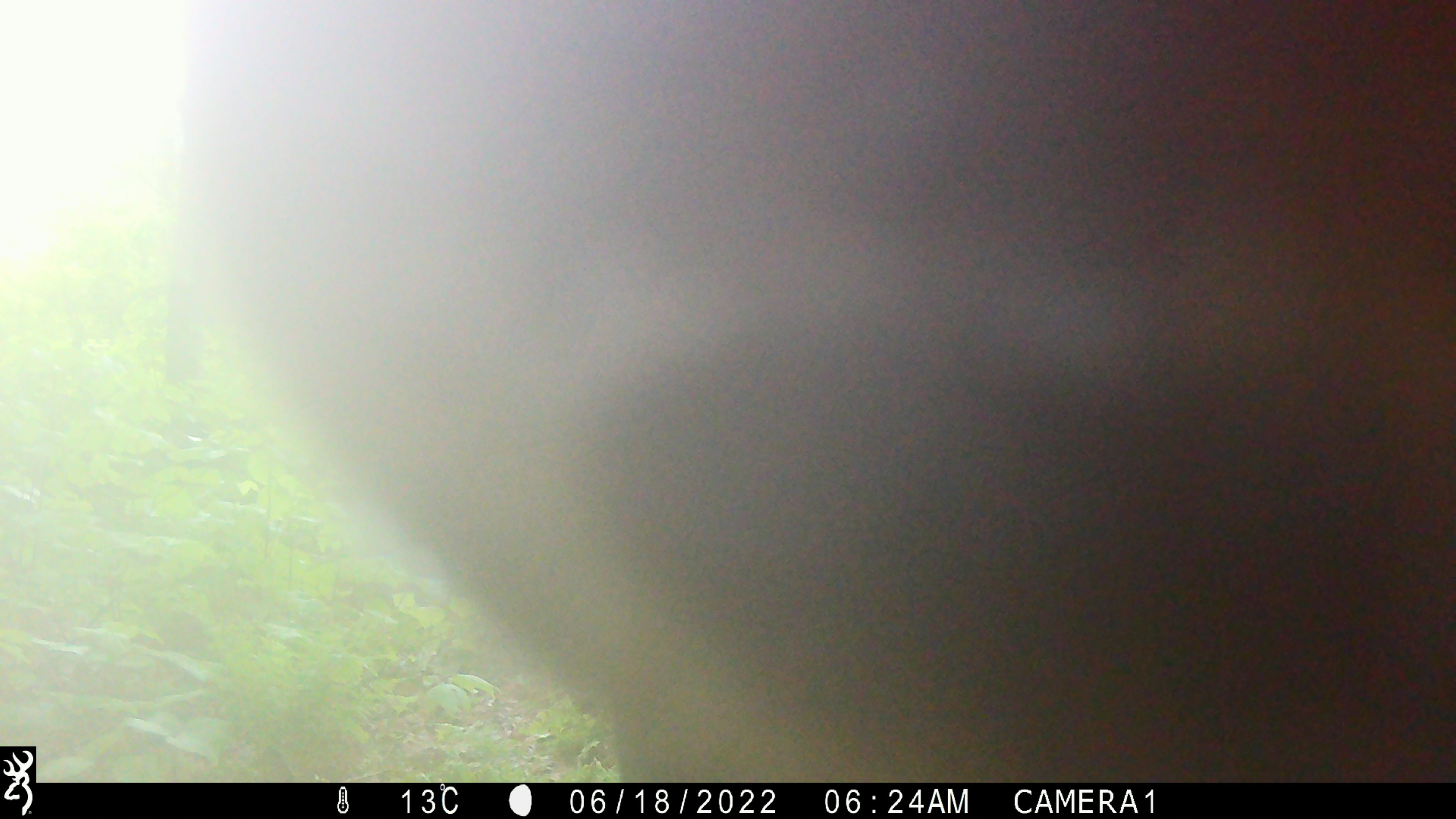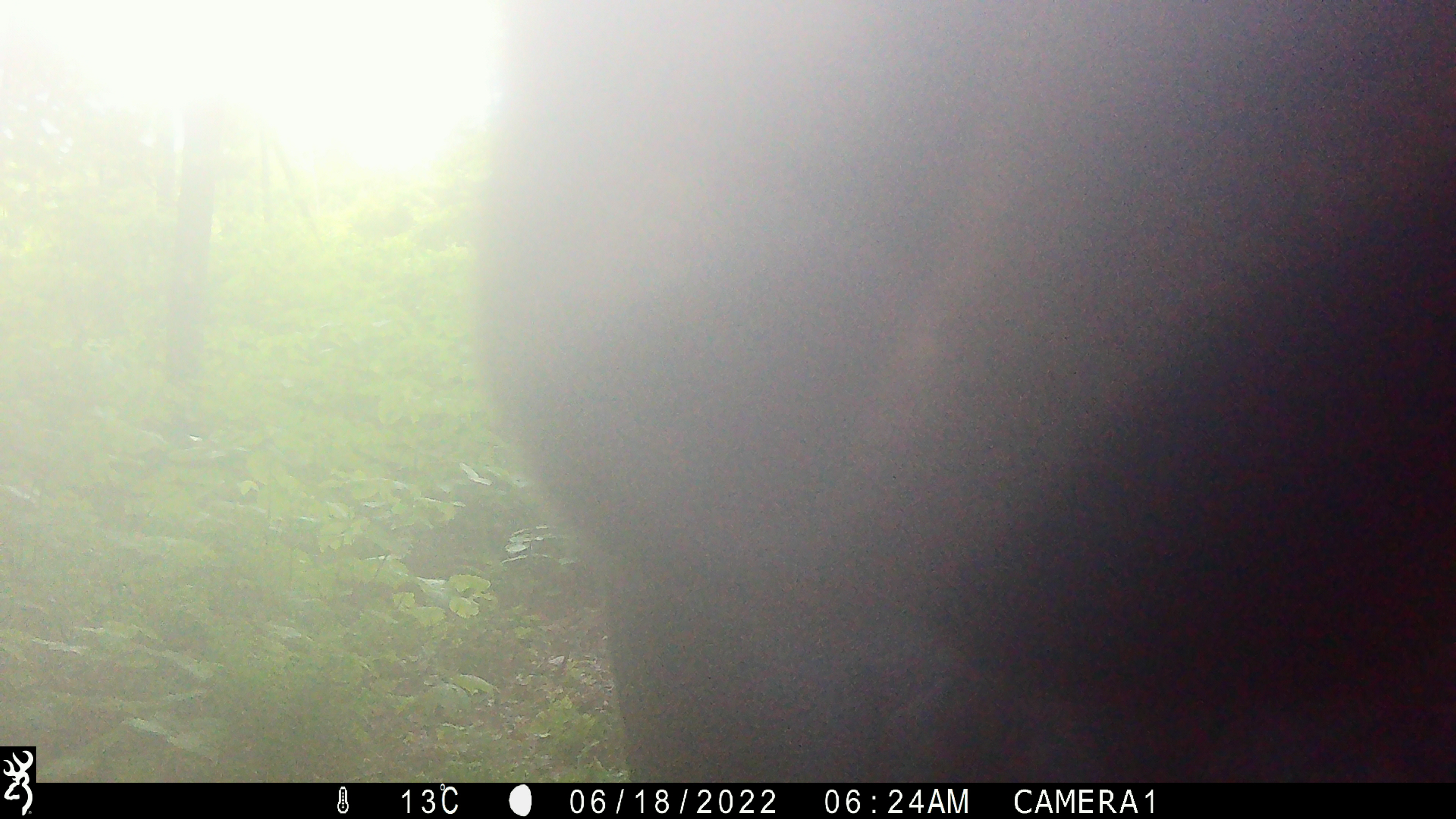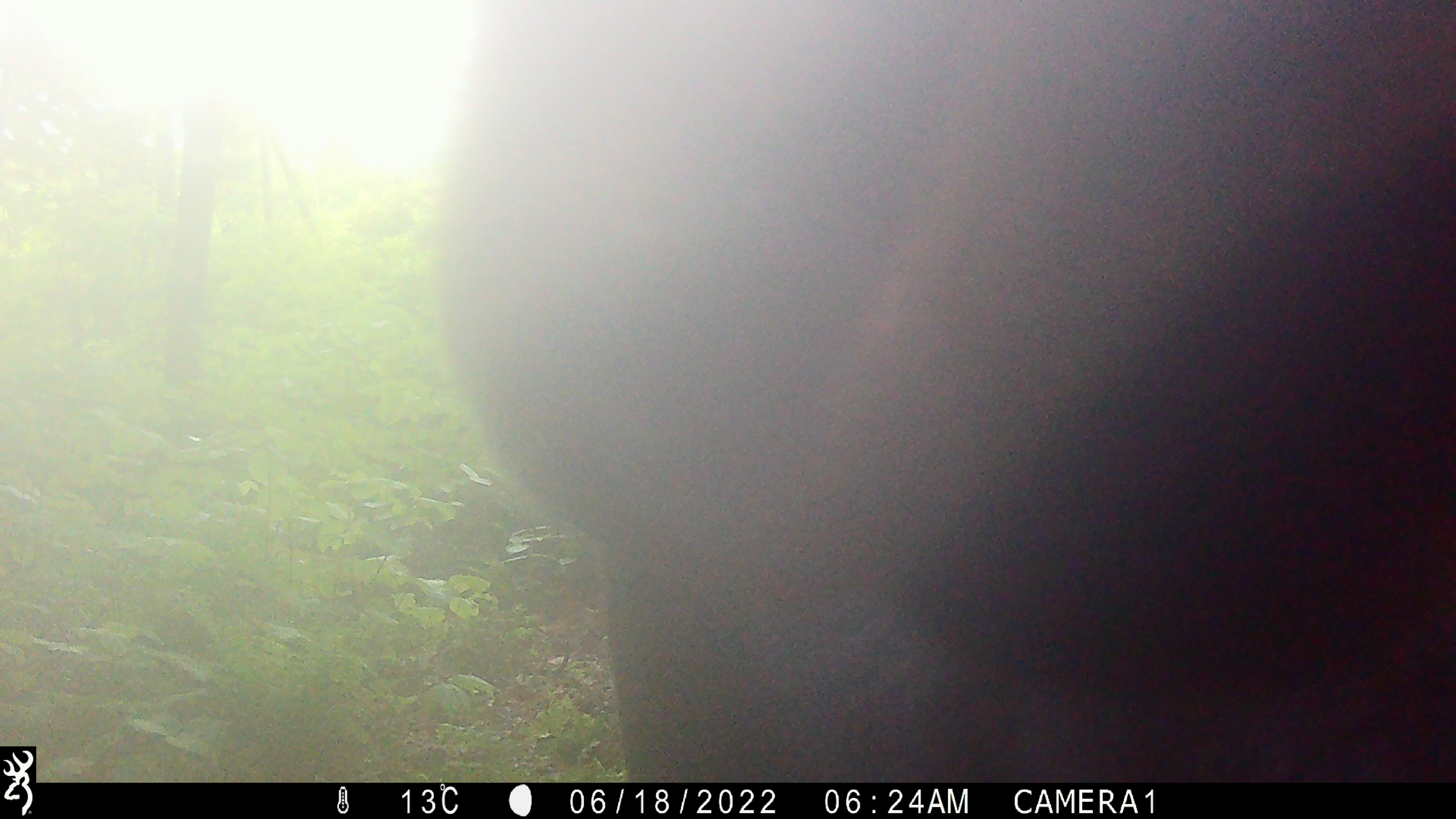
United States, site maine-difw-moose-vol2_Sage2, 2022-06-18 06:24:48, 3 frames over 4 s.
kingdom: Animalia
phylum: Chordata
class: Mammalia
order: Artiodactyla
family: Cervidae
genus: Alces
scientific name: Alces alces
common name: moose